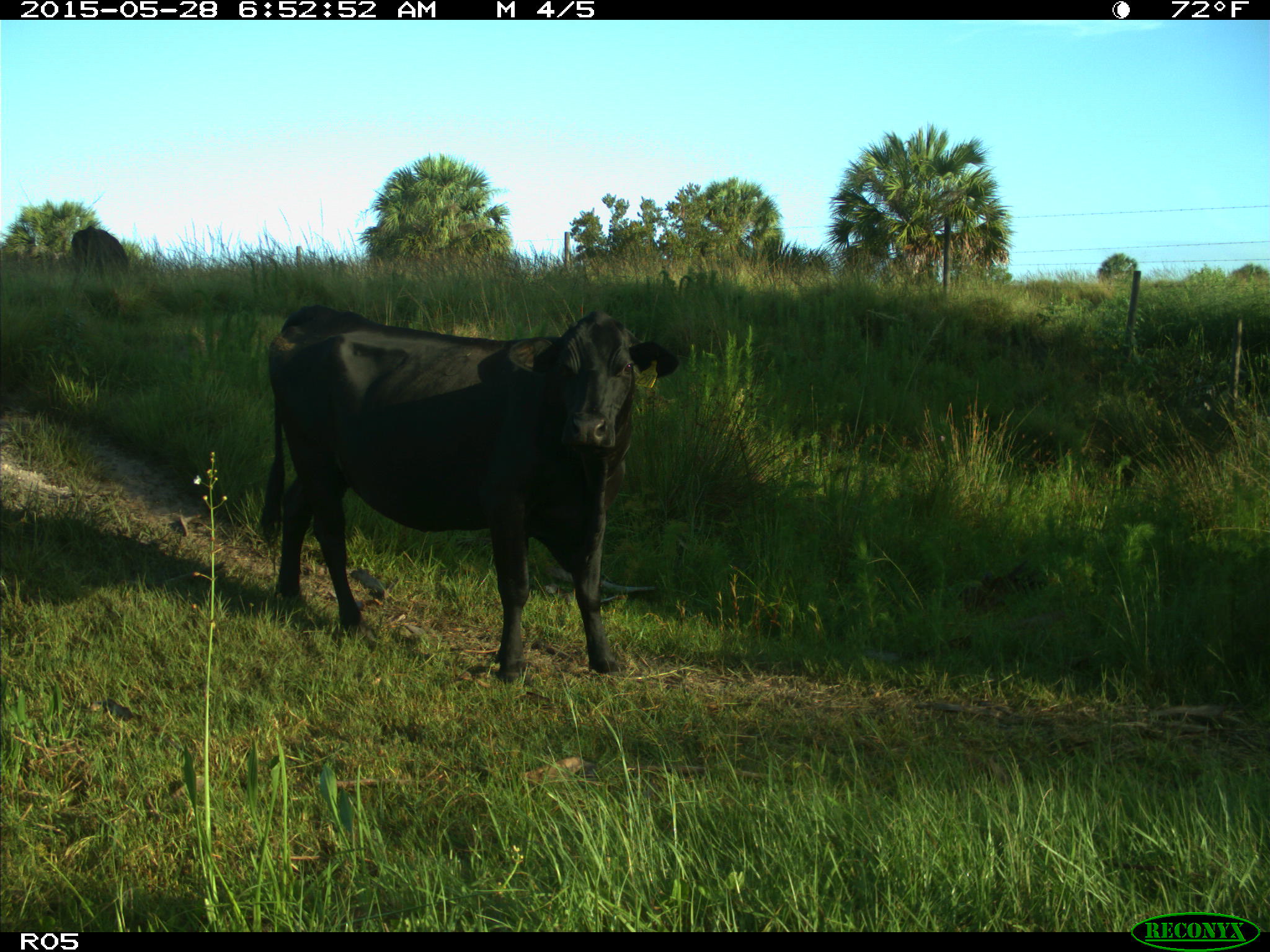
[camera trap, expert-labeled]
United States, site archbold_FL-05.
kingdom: Animalia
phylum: Chordata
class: Mammalia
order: Artiodactyla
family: Bovidae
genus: Bos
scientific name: Bos taurus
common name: domestic cow